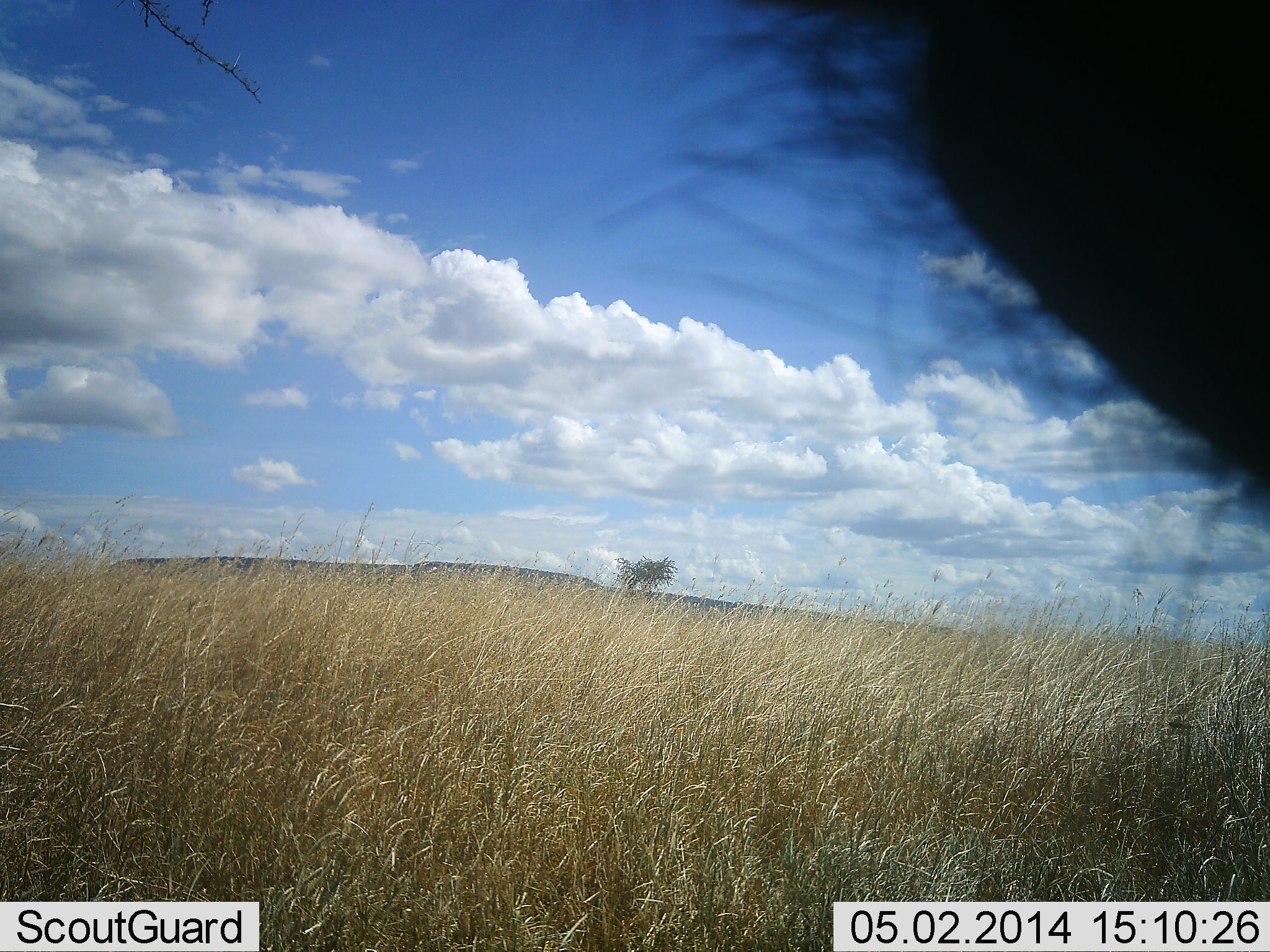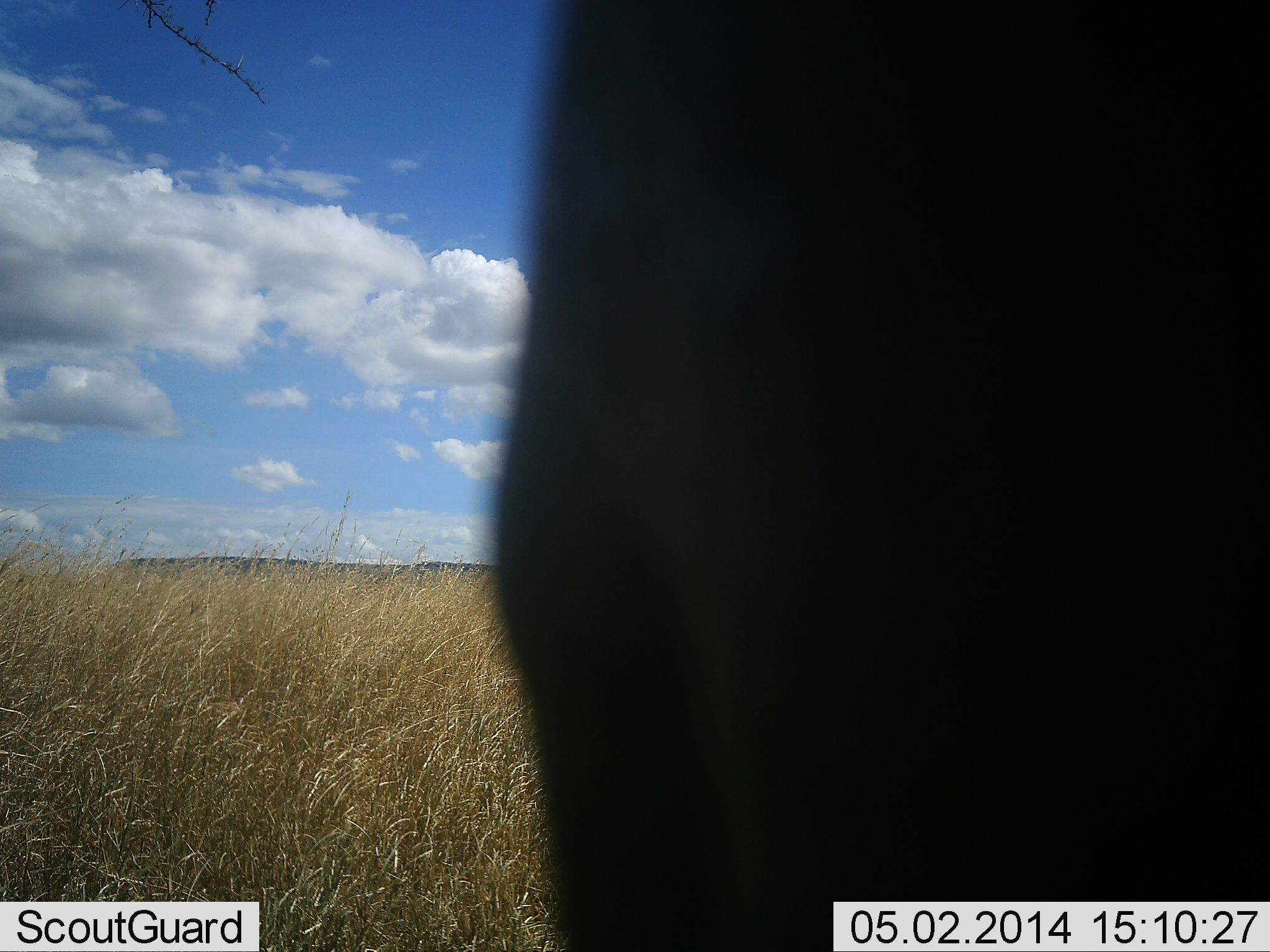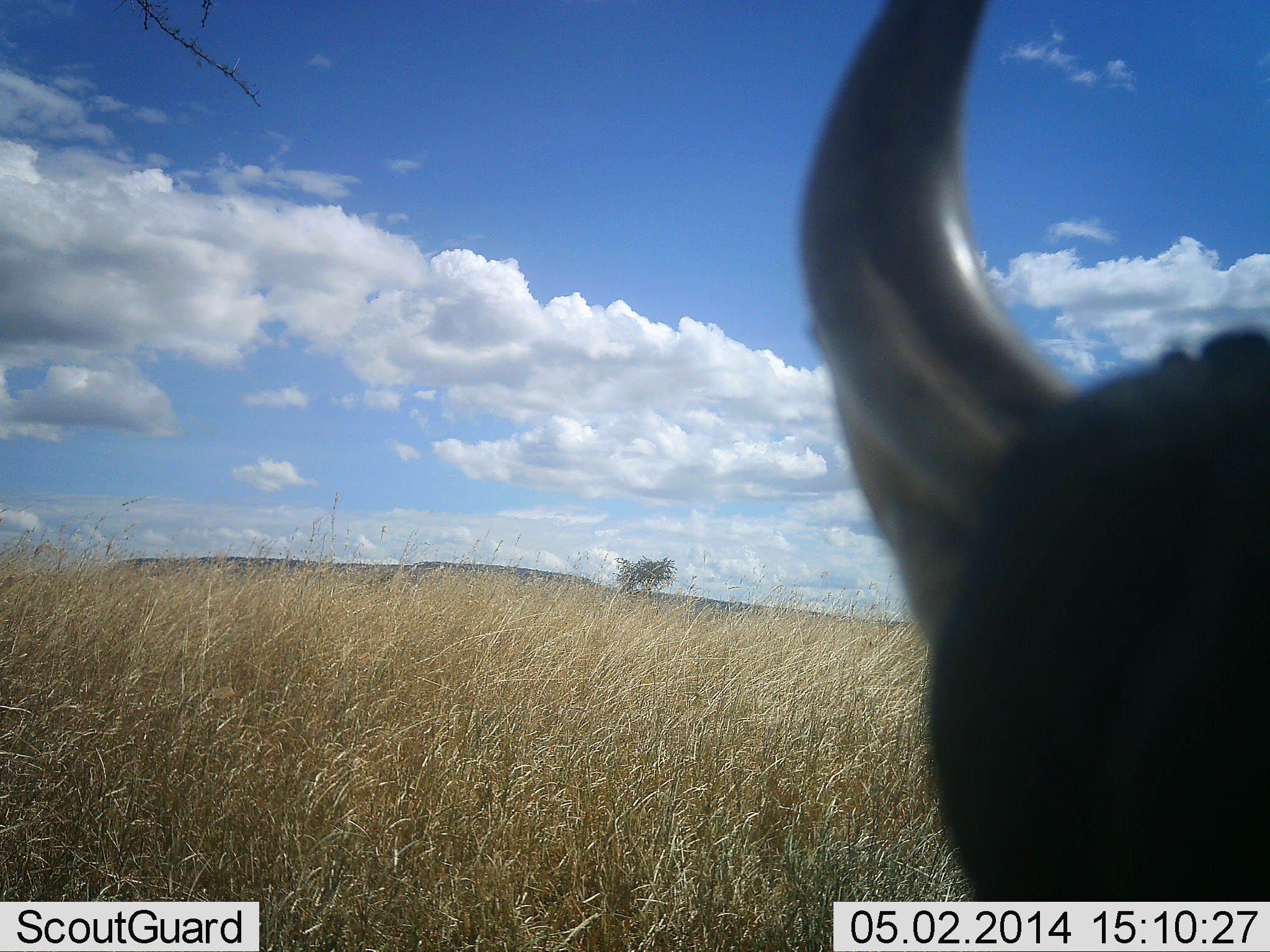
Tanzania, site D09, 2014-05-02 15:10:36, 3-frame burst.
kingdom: Animalia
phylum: Chordata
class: Mammalia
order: Artiodactyla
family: Bovidae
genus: Connochaetes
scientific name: Connochaetes taurinus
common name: blue wildebeest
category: wildebeest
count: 1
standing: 36%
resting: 9%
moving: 45%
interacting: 0%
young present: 0%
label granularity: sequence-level